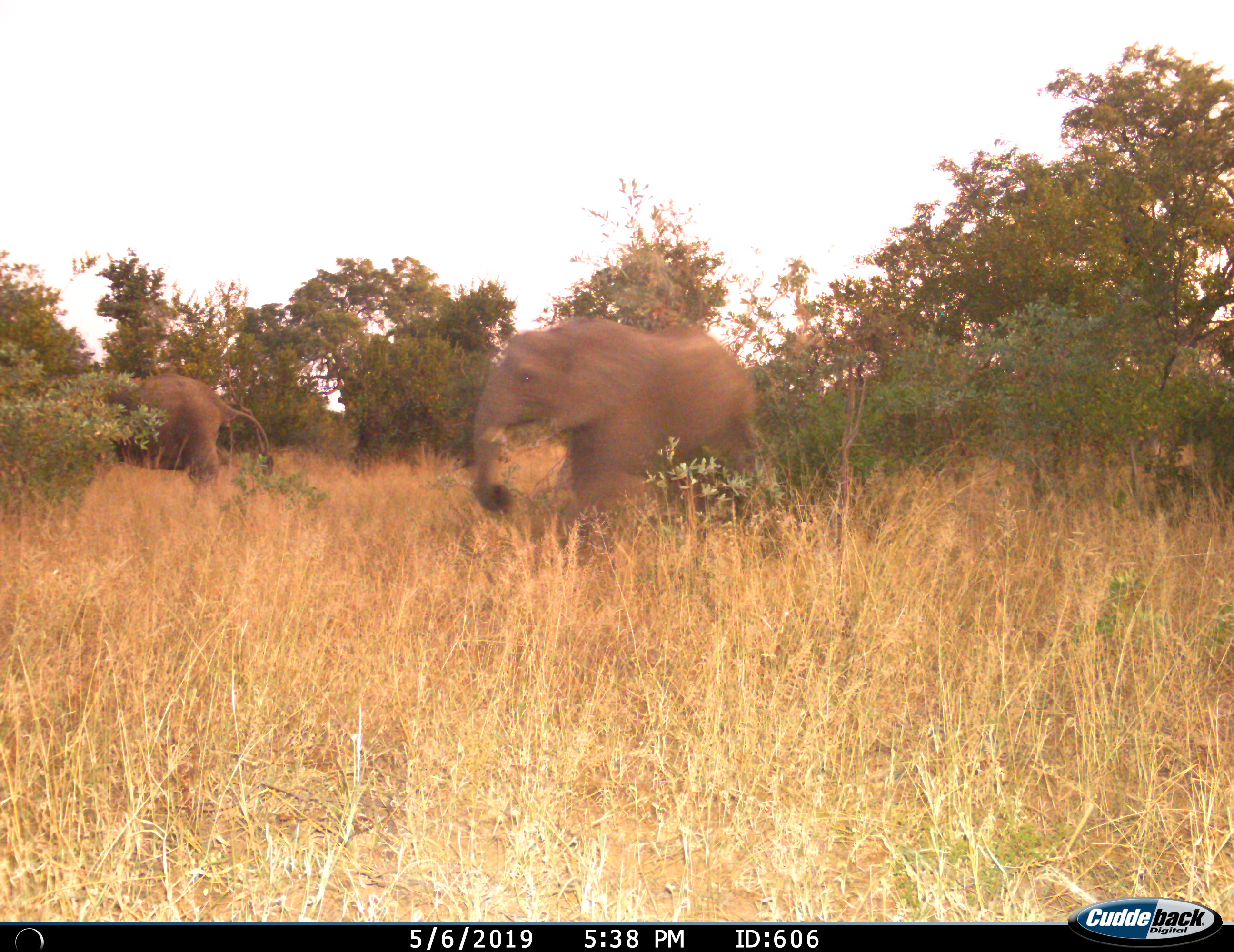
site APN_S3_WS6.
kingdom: Animalia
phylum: Chordata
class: Mammalia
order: Proboscidea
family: Elephantidae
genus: Loxodonta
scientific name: Loxodonta africana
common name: african bush elephant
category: elephant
Elephant (african bush elephant) (Loxodonta africana), count 2. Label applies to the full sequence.